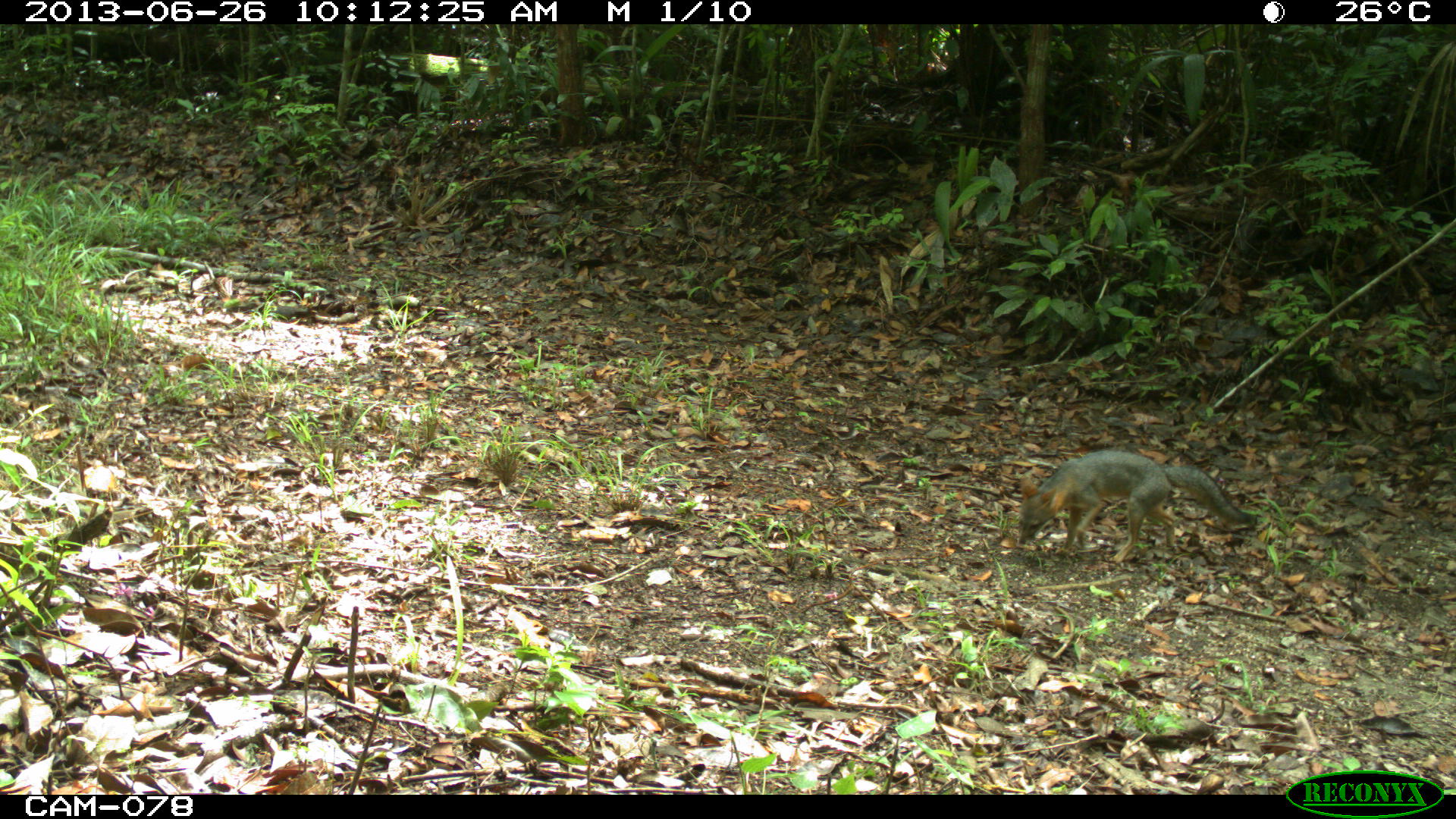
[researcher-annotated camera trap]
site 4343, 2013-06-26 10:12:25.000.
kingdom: Animalia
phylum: Chordata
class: Mammalia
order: Carnivora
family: Canidae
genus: Urocyon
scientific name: Urocyon cinereoargenteus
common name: gray fox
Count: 1.